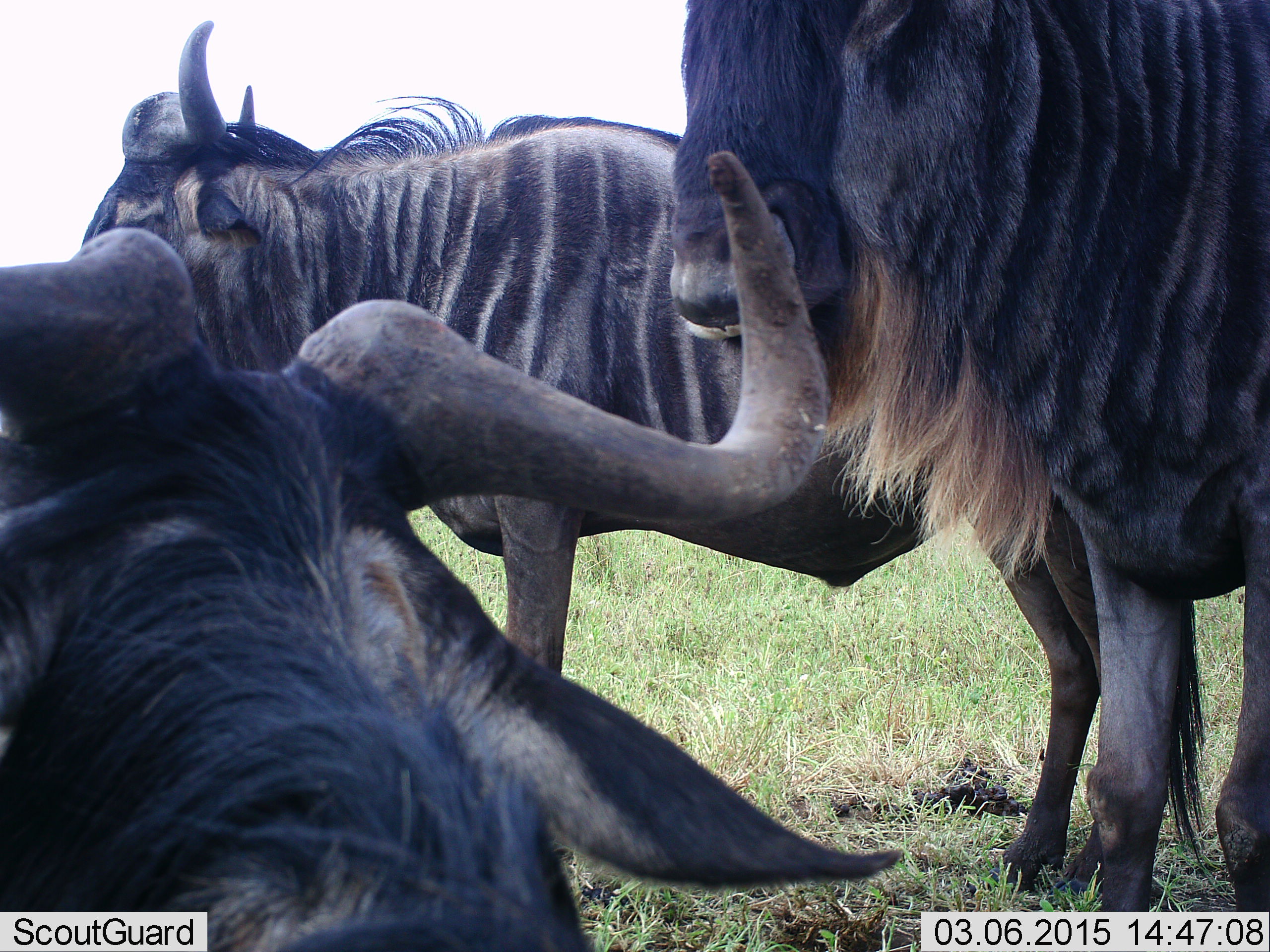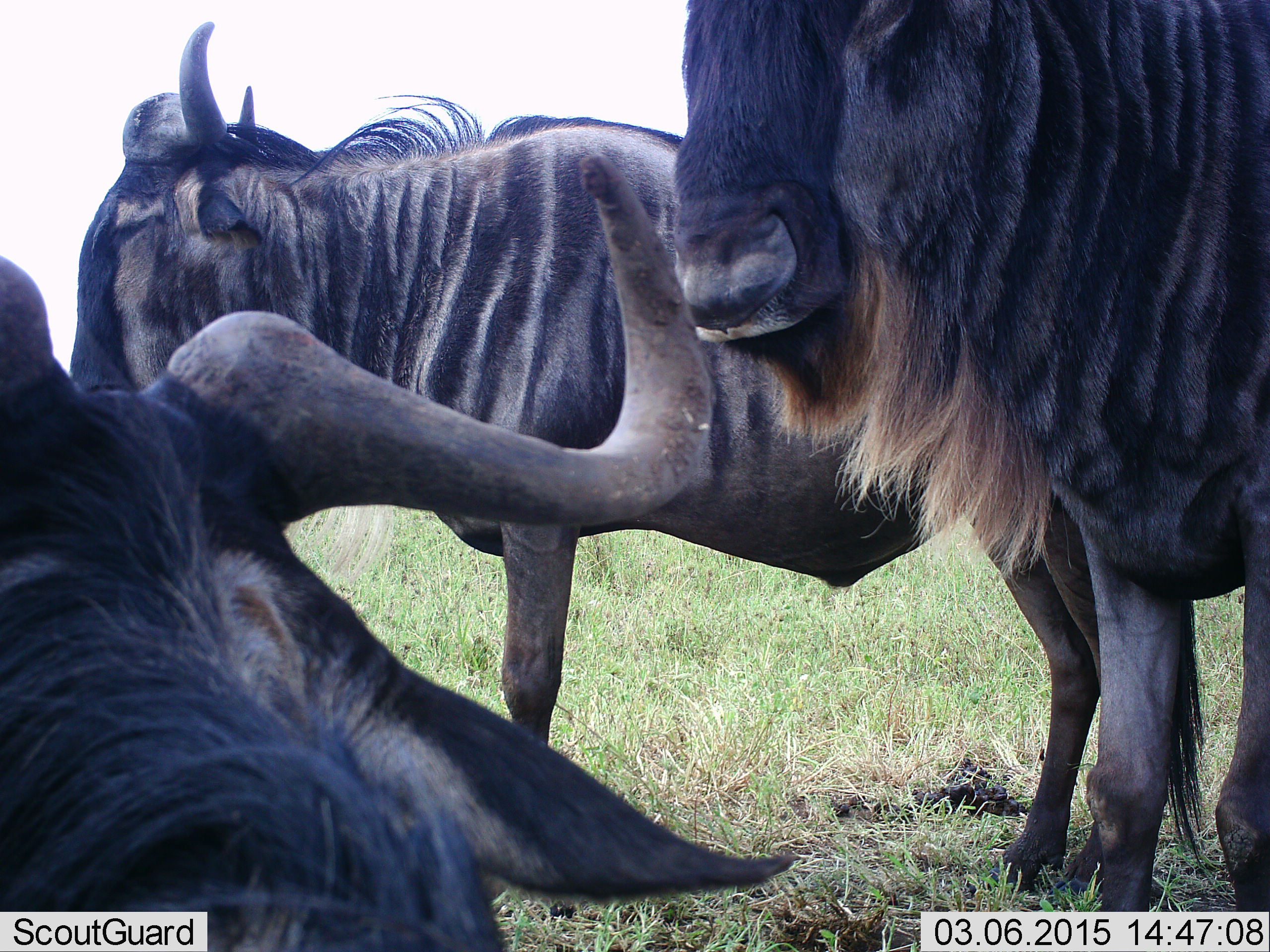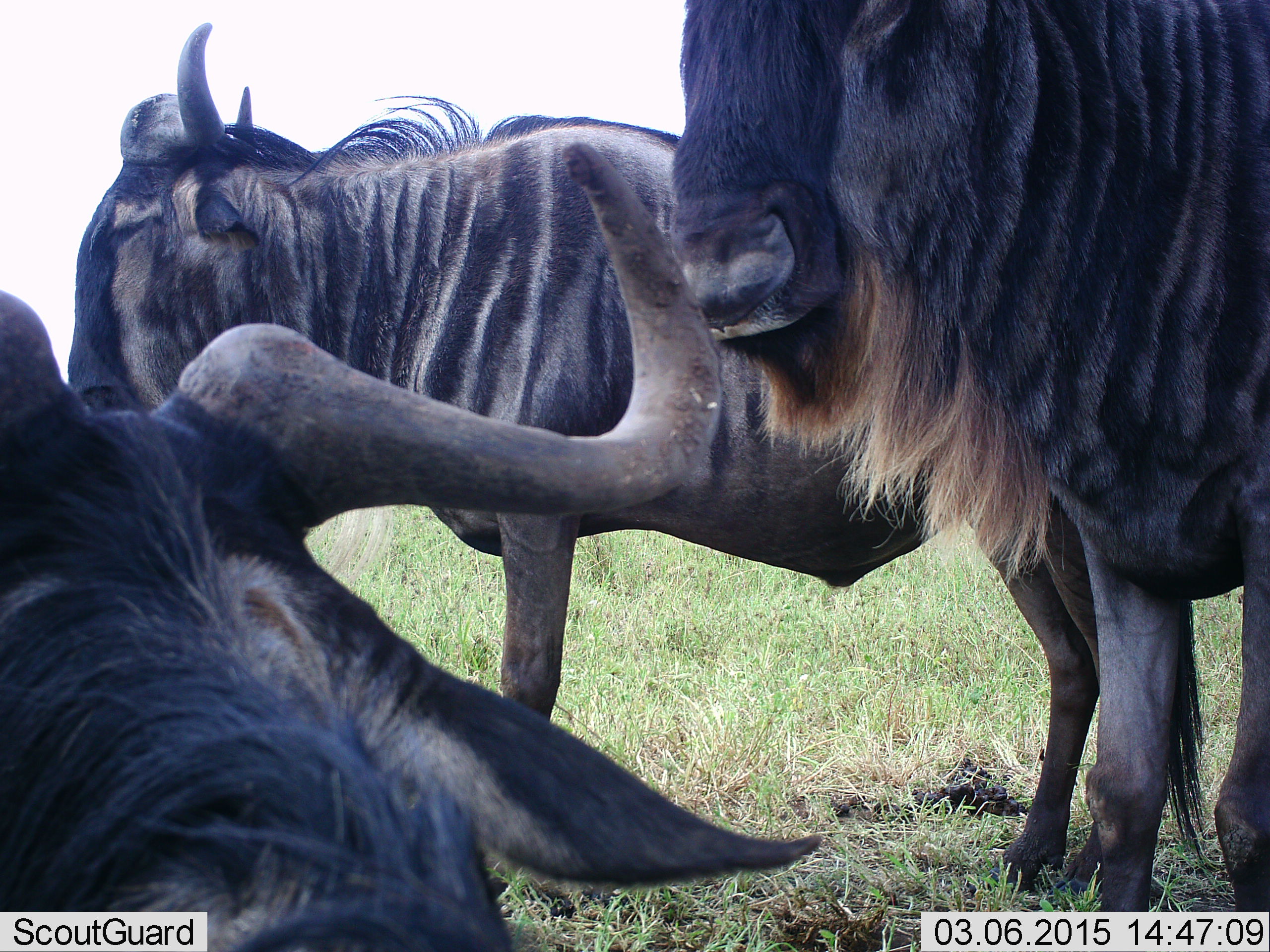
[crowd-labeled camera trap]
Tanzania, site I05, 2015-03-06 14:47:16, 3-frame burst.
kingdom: Animalia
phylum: Chordata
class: Mammalia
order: Artiodactyla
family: Bovidae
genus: Connochaetes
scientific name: Connochaetes taurinus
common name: blue wildebeest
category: wildebeest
Wildebeest (blue wildebeest) (Connochaetes taurinus), count 3. Behavior (volunteer vote fractions): standing 80%, resting 60%, moving 0%, interacting 10%. Young present (vote fraction): 0%. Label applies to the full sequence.